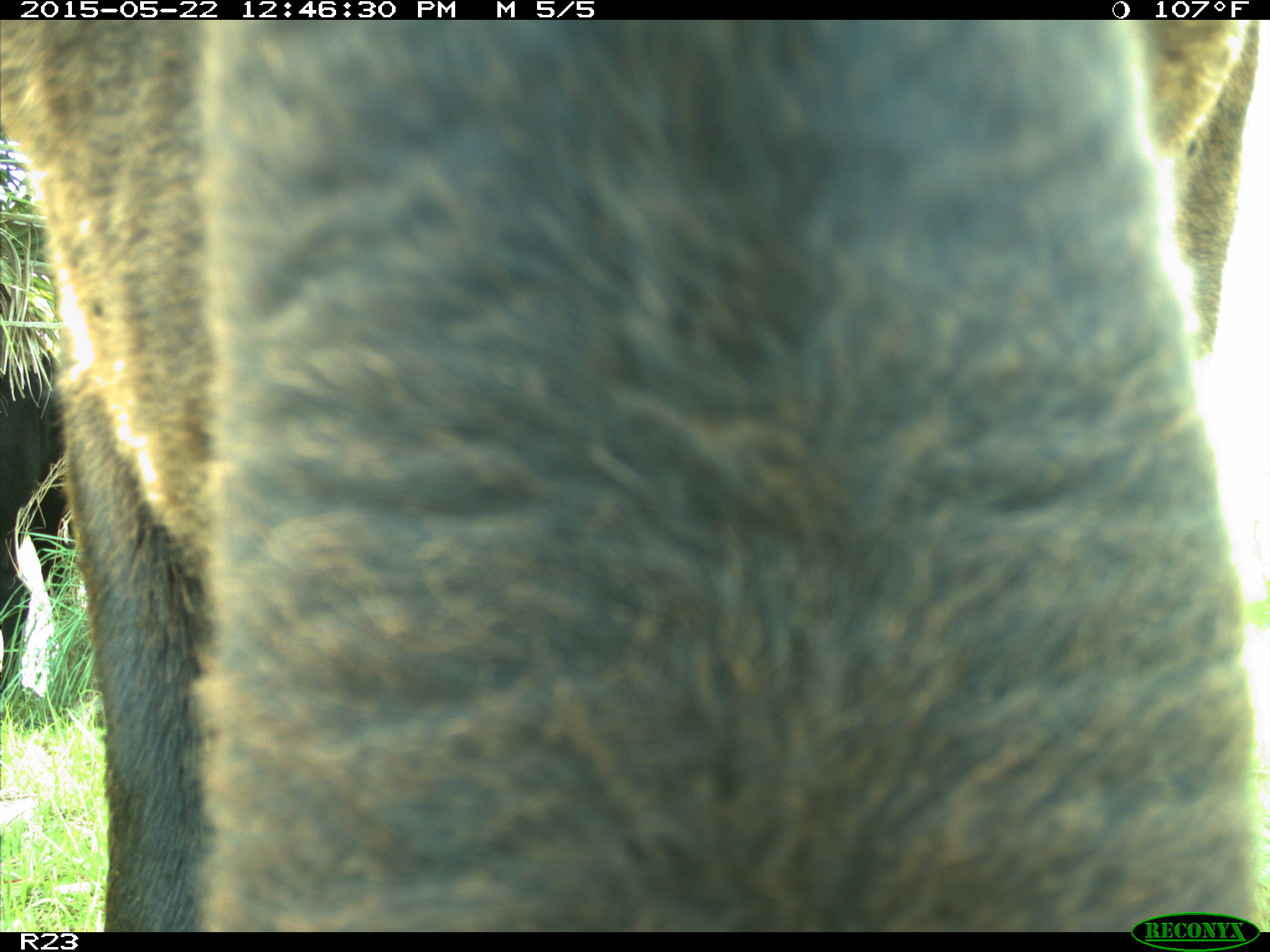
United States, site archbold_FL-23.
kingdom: Animalia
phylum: Chordata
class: Mammalia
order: Artiodactyla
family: Bovidae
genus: Bos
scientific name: Bos taurus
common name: domestic cow